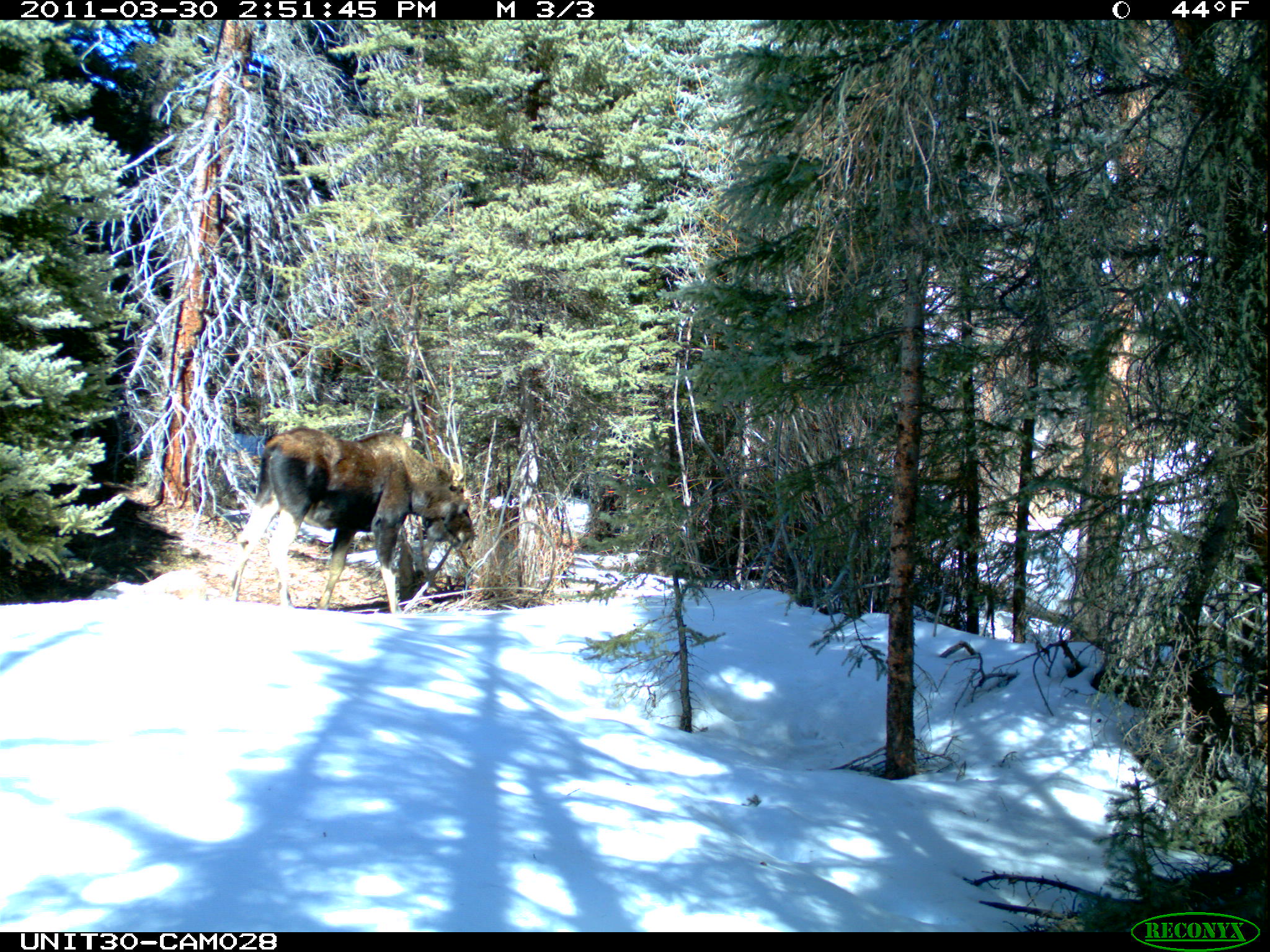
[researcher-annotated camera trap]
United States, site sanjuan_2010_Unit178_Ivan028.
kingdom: Animalia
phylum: Chordata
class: Mammalia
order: Artiodactyla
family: Cervidae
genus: Alces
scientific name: Alces alces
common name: moose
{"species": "Alces alces (moose)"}